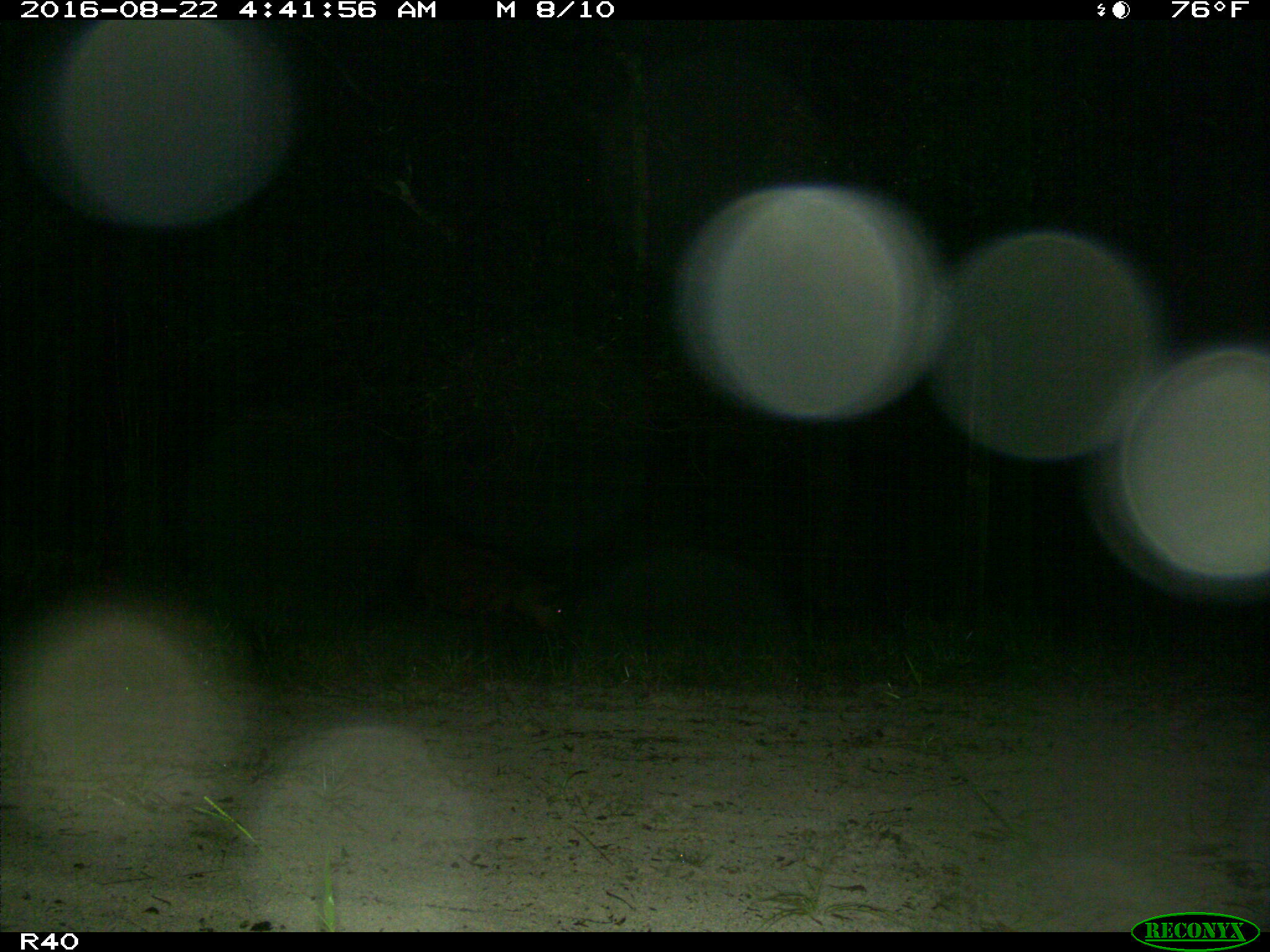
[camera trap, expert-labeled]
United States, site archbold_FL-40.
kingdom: Animalia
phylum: Chordata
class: Mammalia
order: Artiodactyla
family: Suidae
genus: Sus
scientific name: Sus scrofa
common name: wild boar